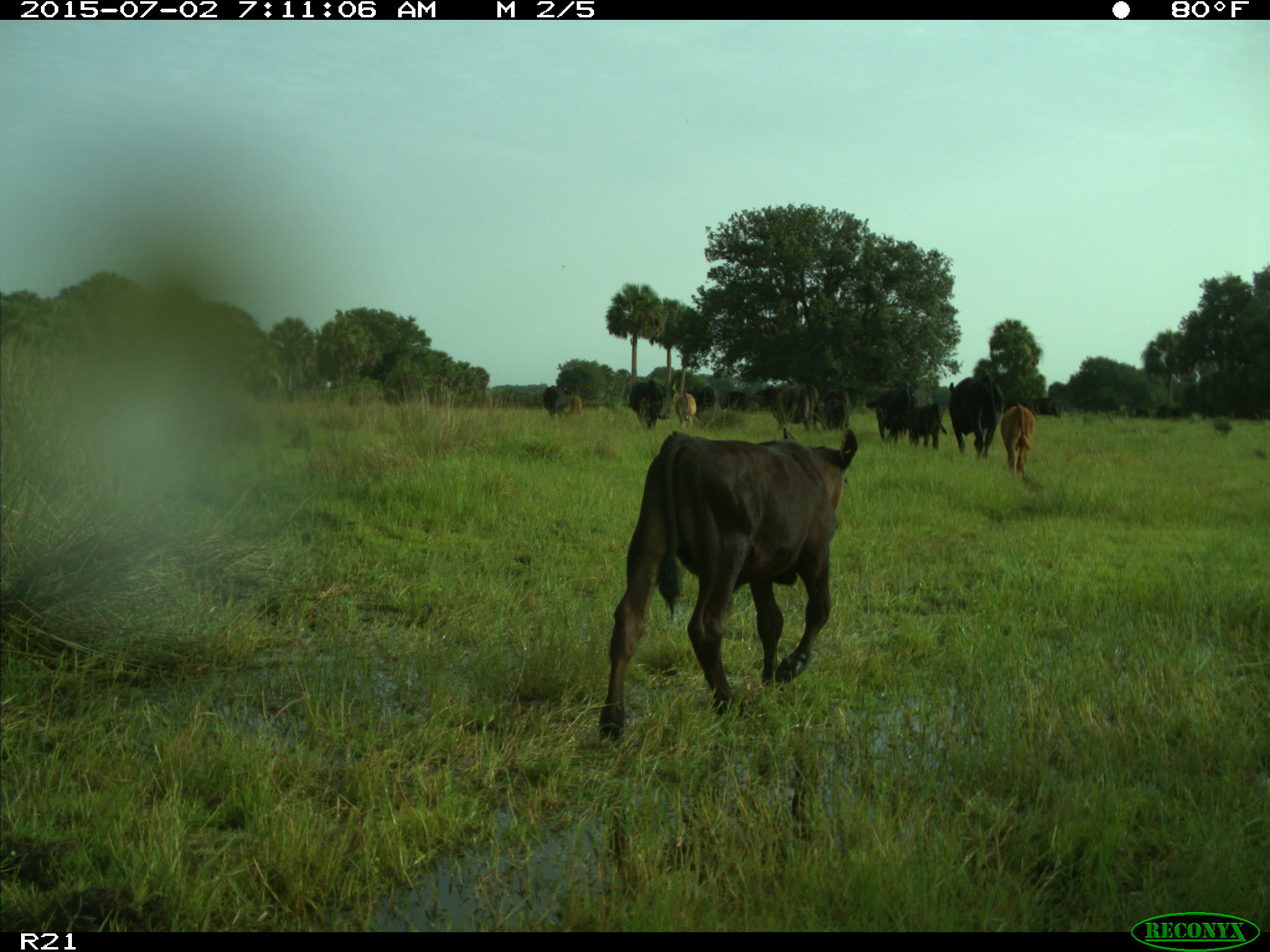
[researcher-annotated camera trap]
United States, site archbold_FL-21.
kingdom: Animalia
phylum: Chordata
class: Mammalia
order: Artiodactyla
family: Bovidae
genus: Bos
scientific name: Bos taurus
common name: domestic cow